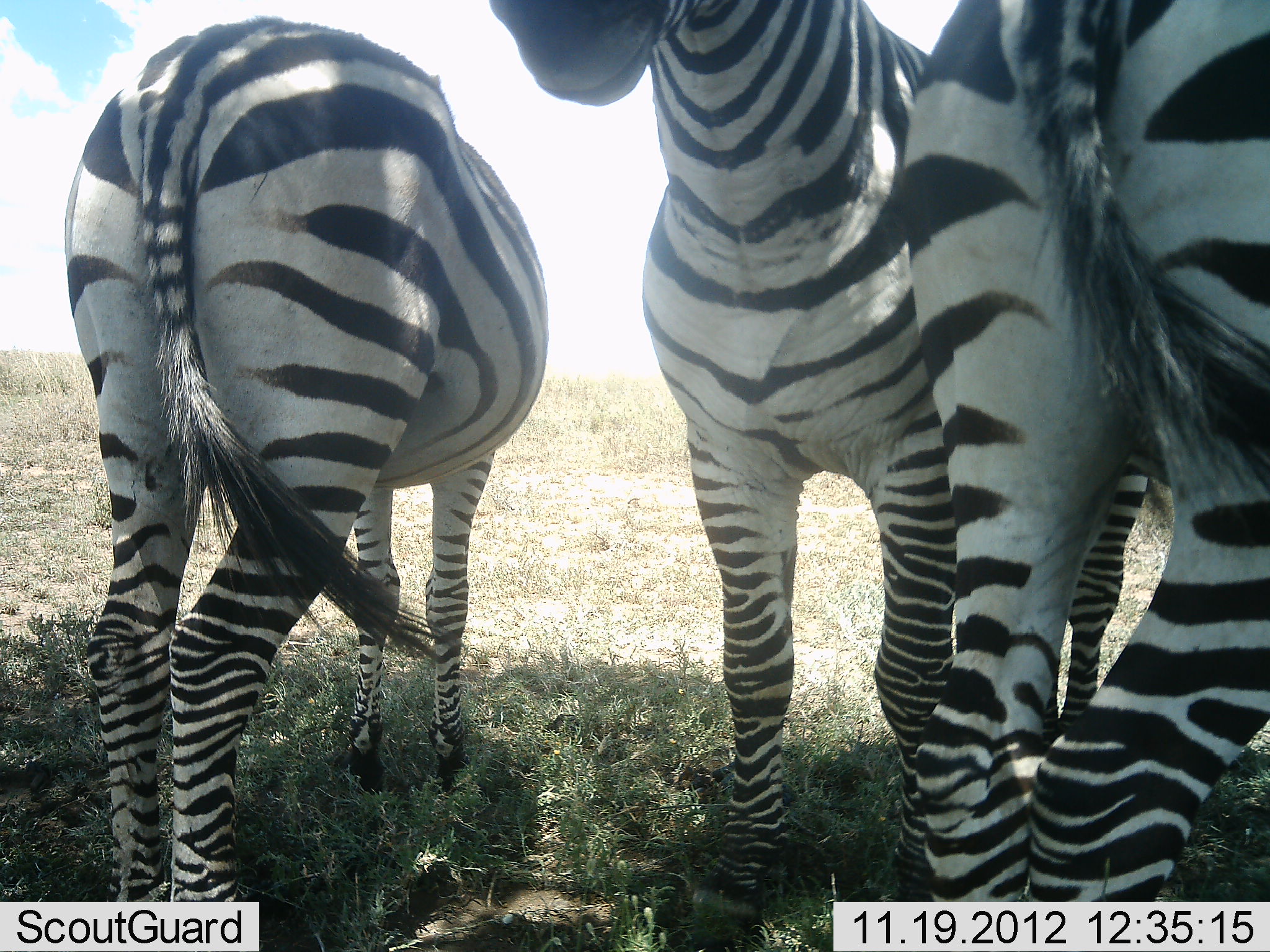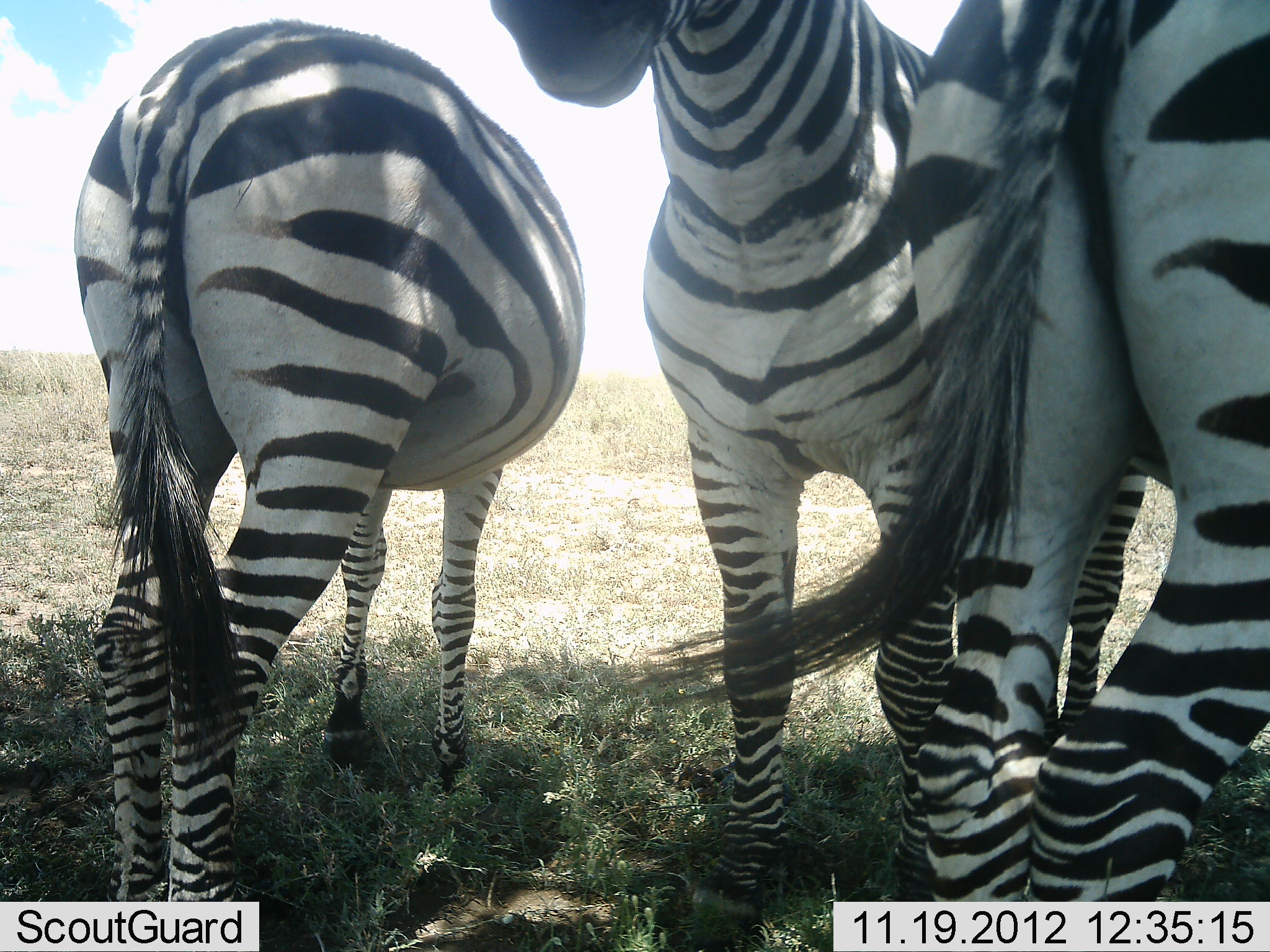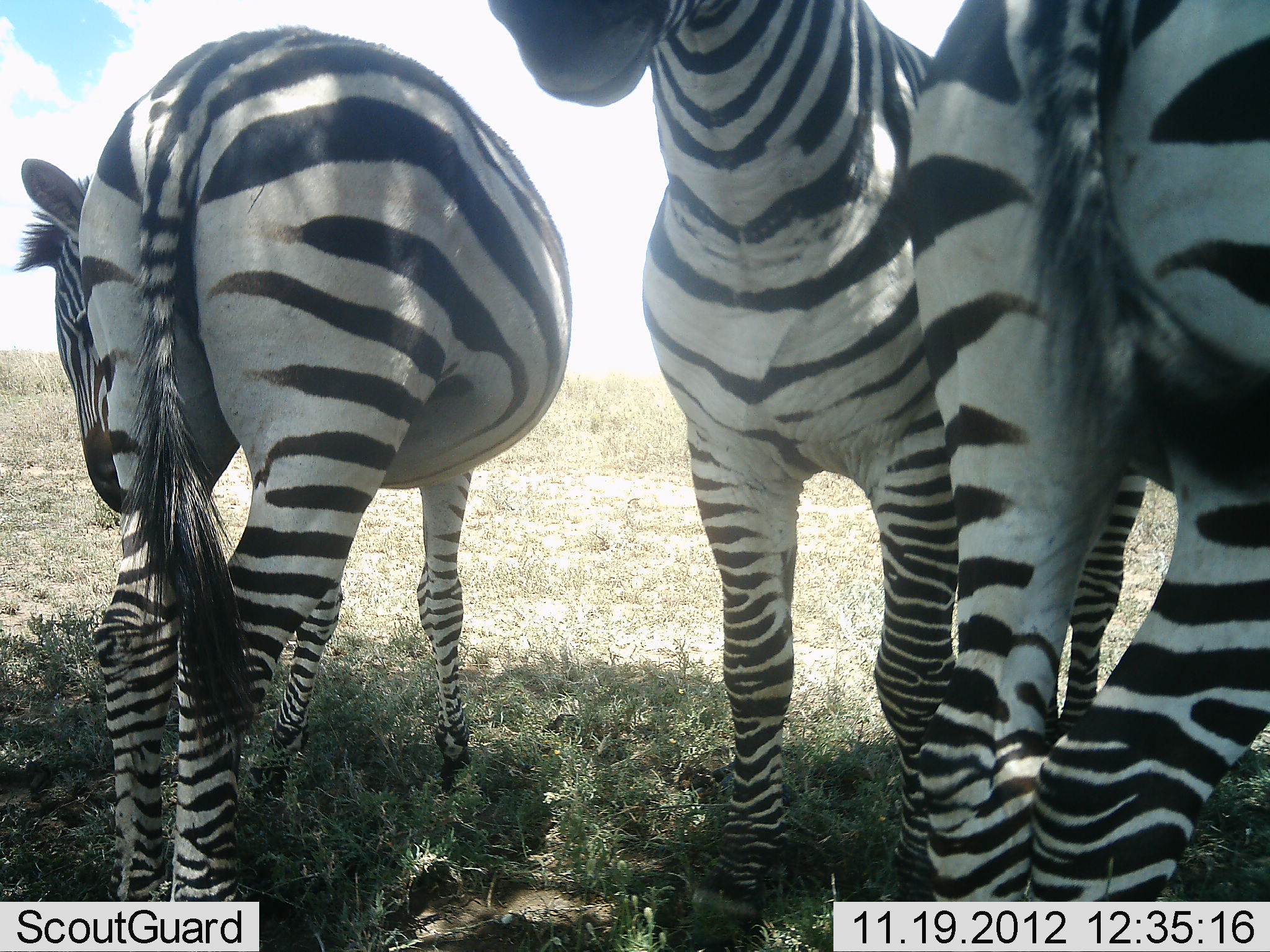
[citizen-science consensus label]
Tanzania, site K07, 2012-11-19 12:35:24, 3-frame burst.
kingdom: Animalia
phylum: Chordata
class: Mammalia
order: Perissodactyla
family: Equidae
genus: Equus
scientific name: Equus quagga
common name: plains zebra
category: zebra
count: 3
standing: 100%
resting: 0%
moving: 0%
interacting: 0%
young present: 0%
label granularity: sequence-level